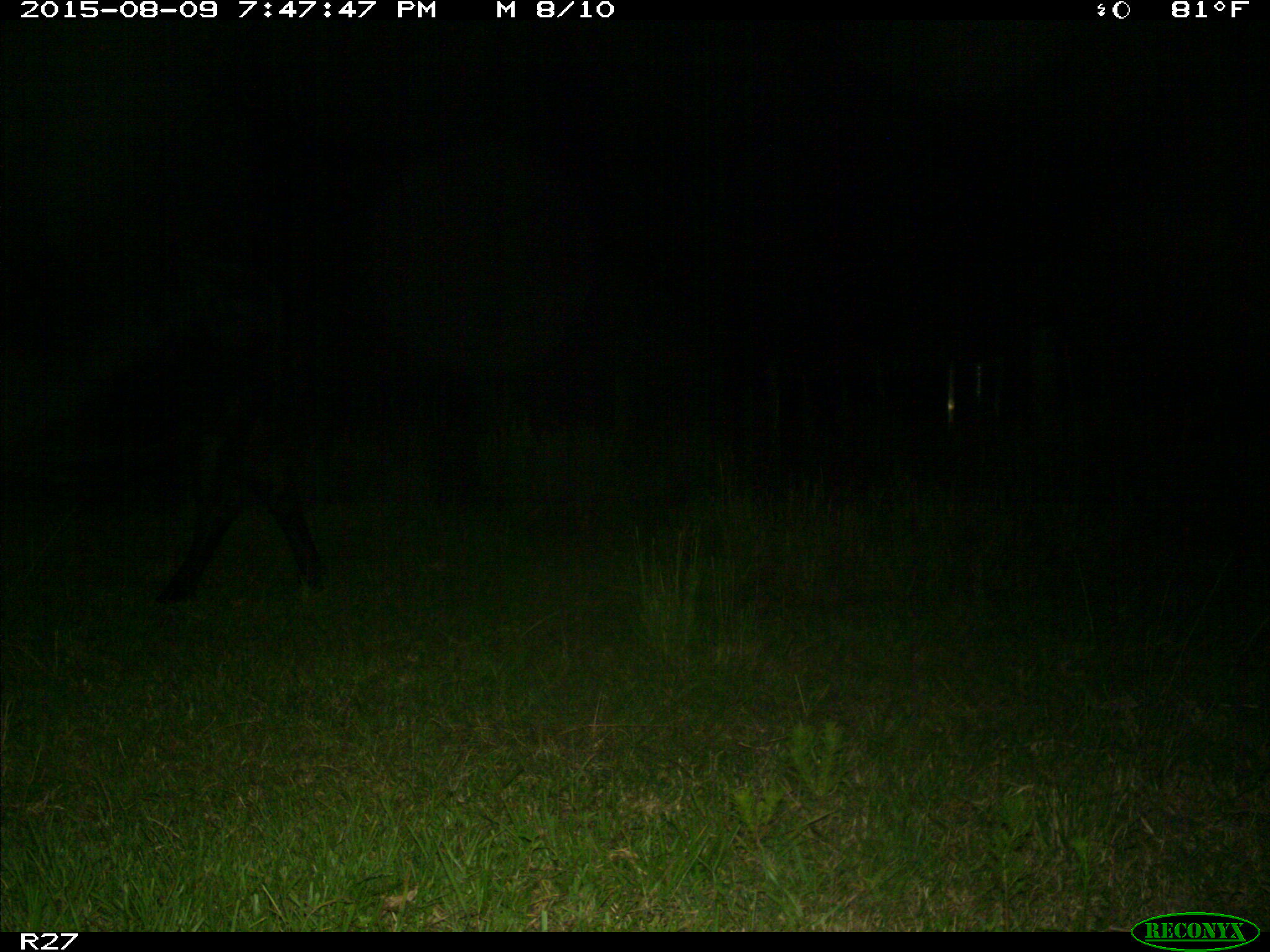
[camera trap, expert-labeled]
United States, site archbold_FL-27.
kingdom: Animalia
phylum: Chordata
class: Mammalia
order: Artiodactyla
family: Bovidae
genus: Bos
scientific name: Bos taurus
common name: domestic cow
Bos taurus (domestic cow).